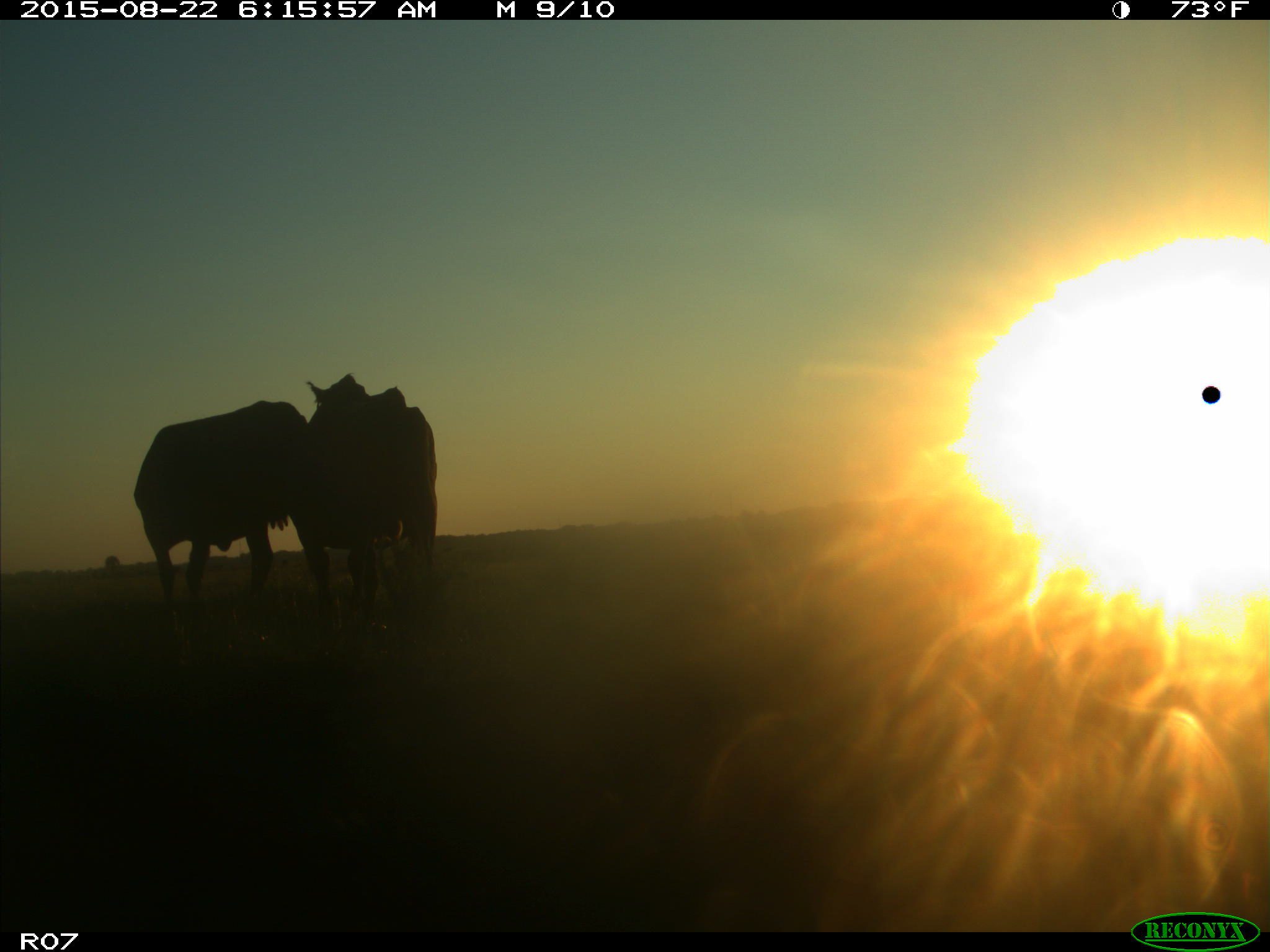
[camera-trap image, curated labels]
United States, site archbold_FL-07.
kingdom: Animalia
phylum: Chordata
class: Mammalia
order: Artiodactyla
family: Bovidae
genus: Bos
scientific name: Bos taurus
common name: domestic cow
Bos taurus (domestic cow).